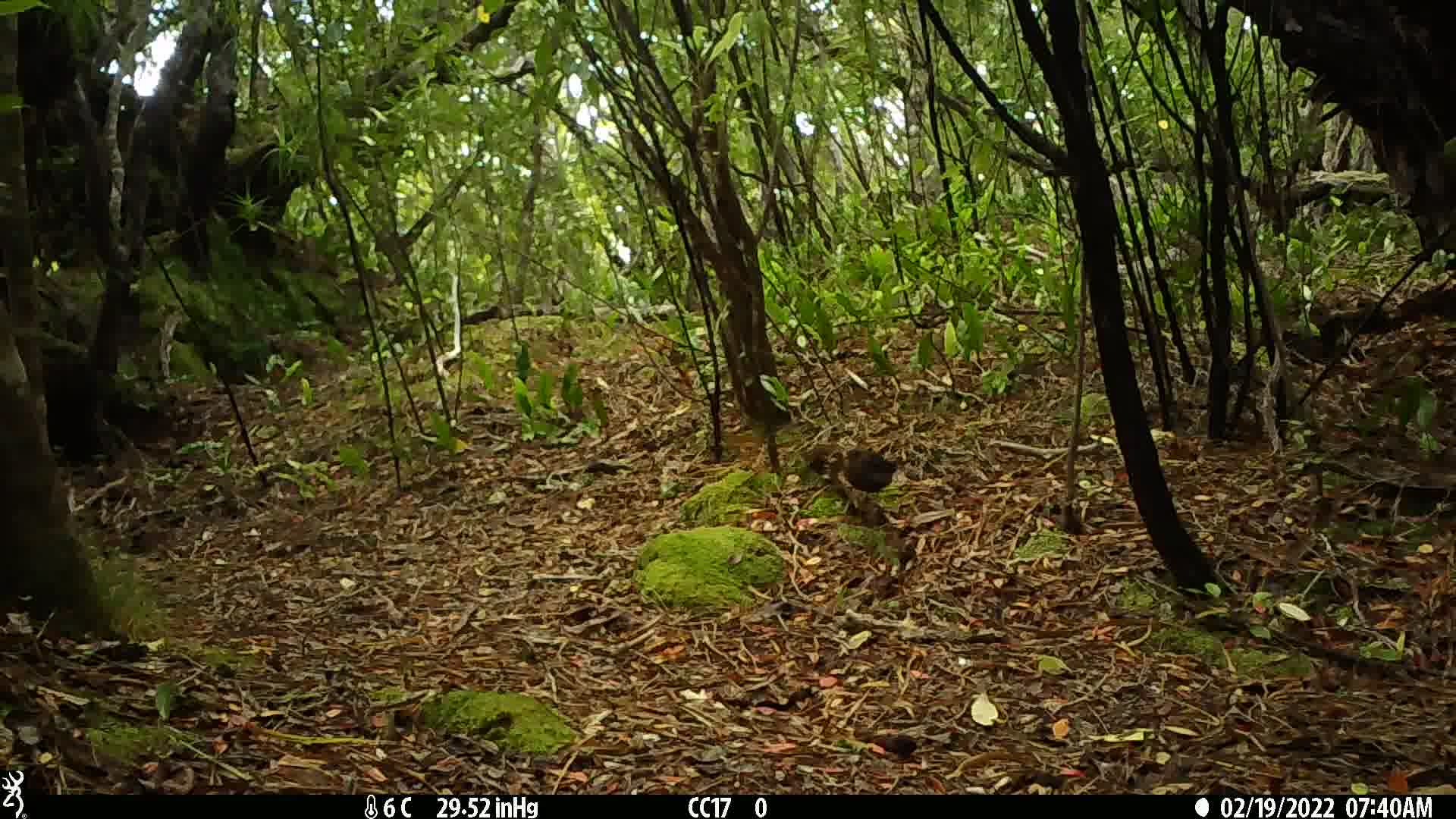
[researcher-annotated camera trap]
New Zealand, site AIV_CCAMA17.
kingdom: Animalia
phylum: Chordata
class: Aves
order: Passeriformes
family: Turdidae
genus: Turdus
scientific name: Turdus merula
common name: eurasian blackbird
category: blackbird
Blackbird (eurasian blackbird) (Turdus merula).